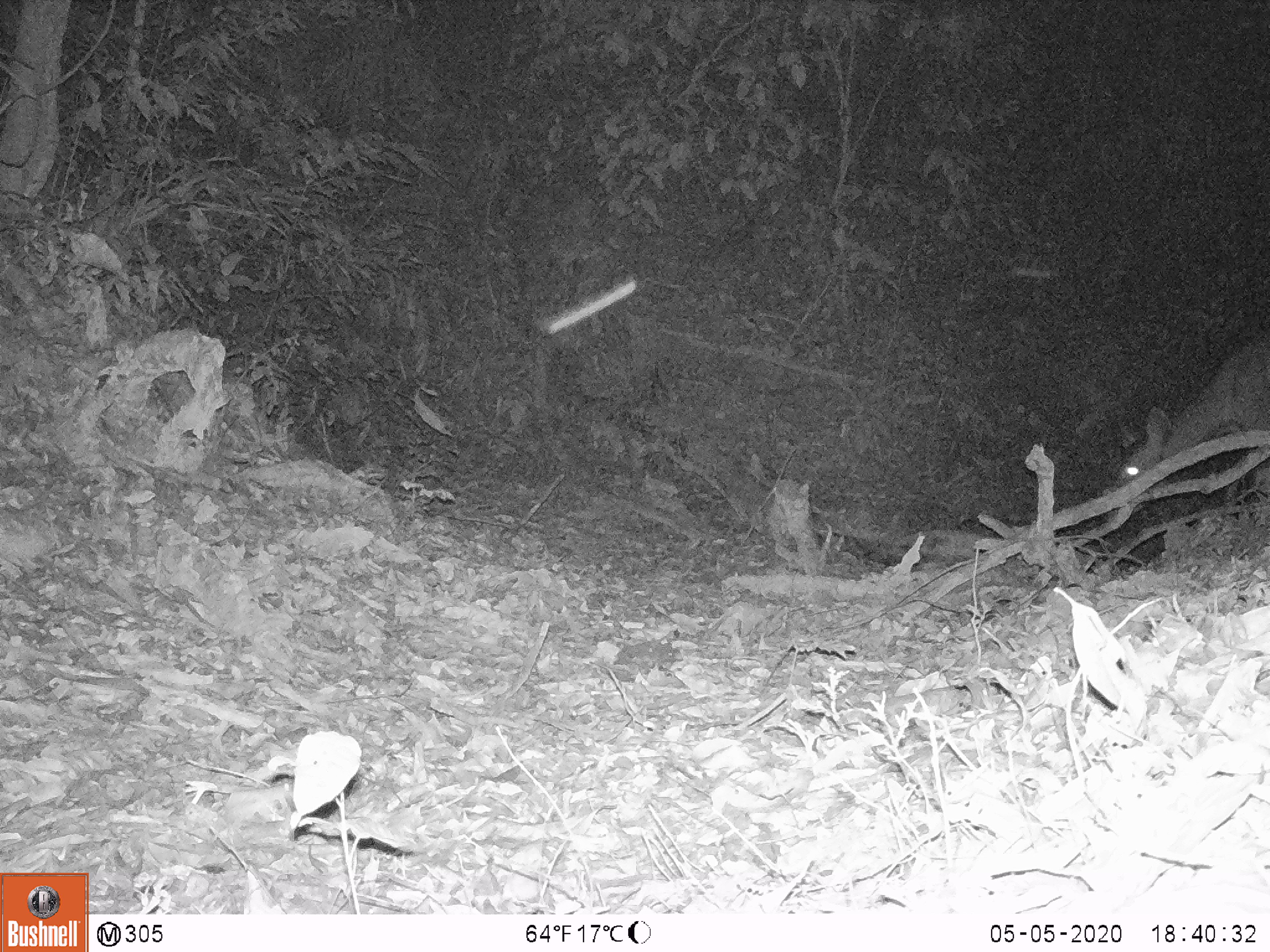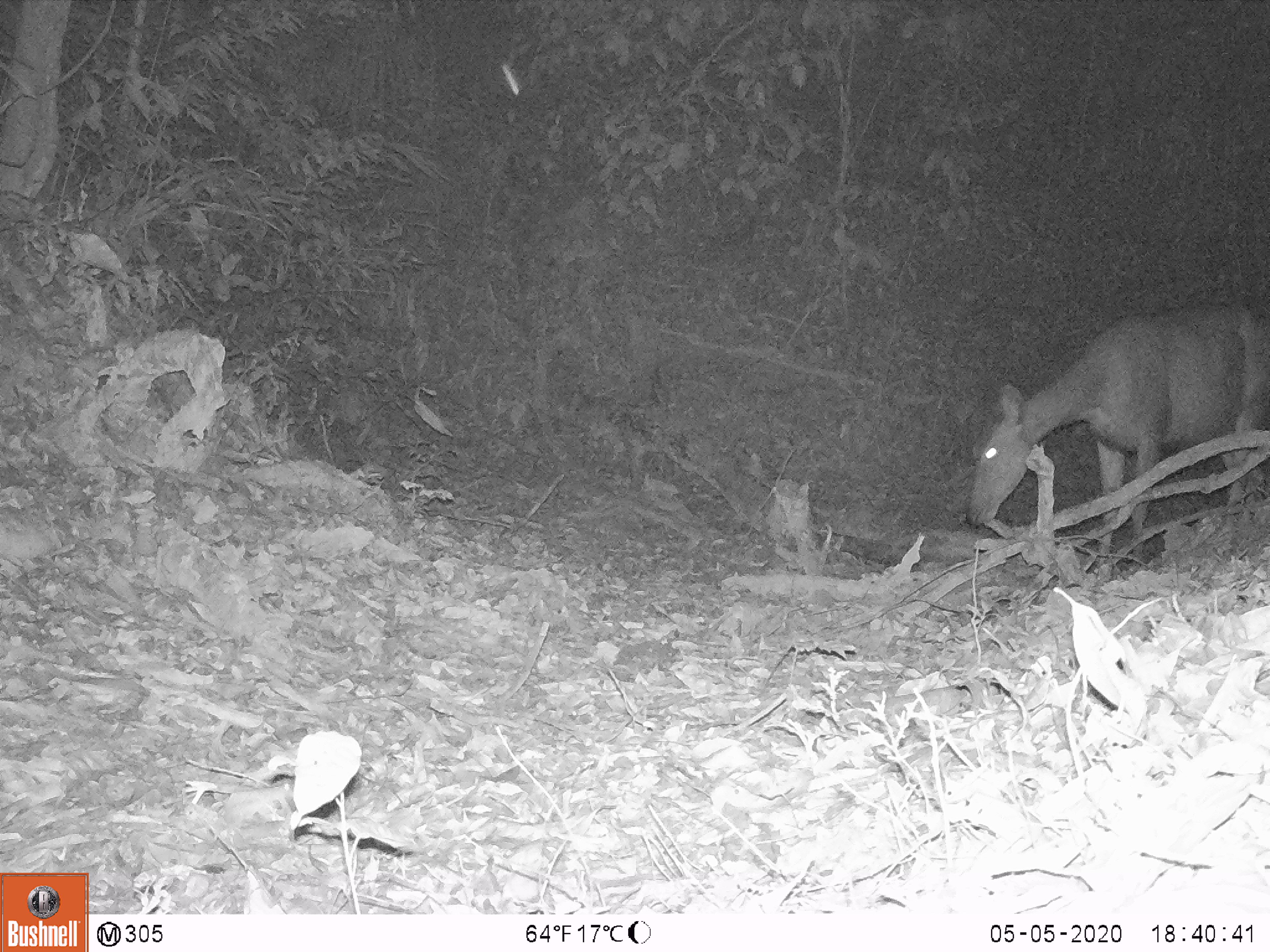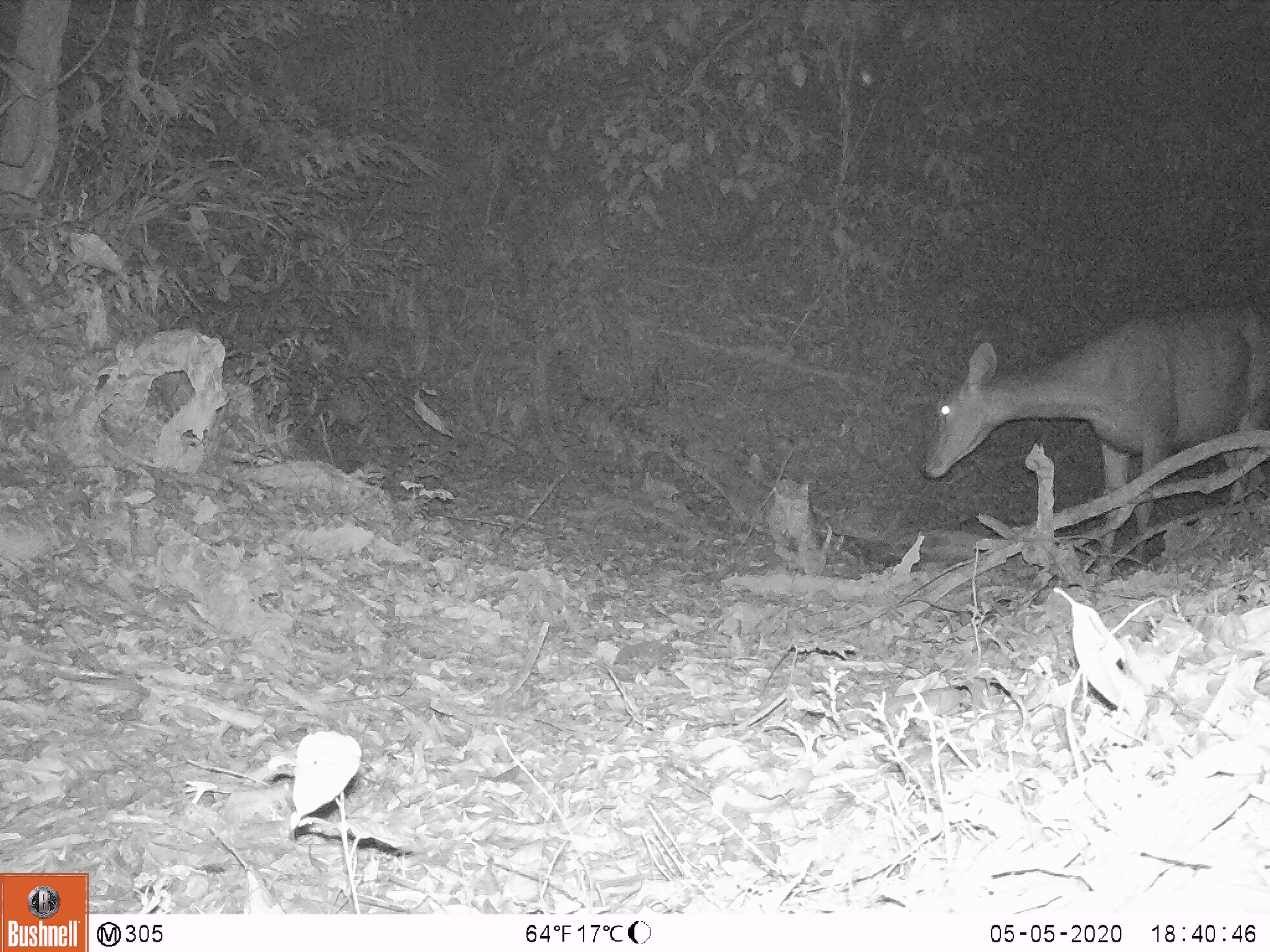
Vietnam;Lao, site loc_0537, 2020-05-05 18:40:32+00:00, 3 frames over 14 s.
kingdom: Animalia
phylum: Chordata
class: Mammalia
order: Artiodactyla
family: Cervidae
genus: Rusa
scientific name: Rusa unicolor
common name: sambar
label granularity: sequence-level